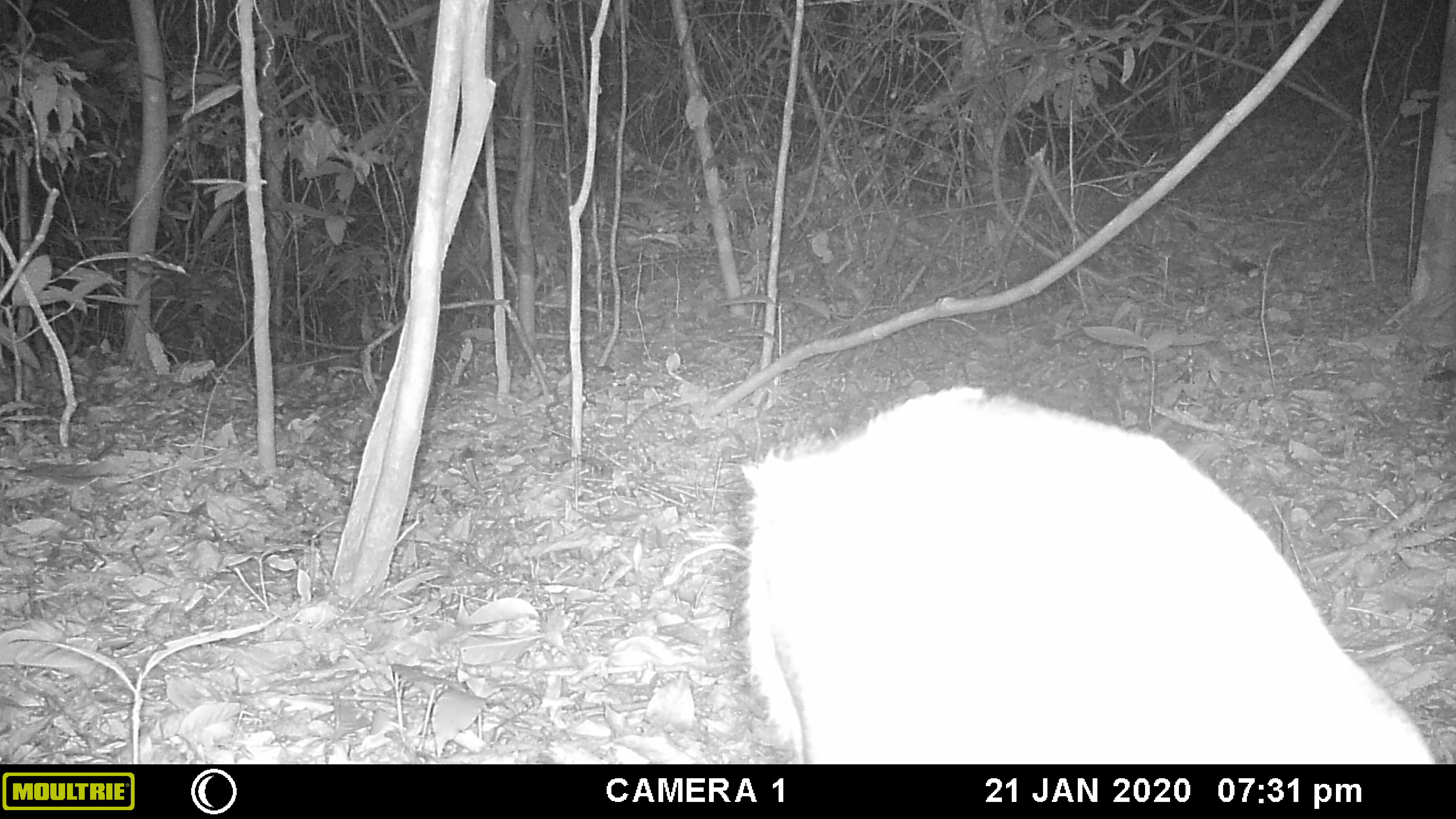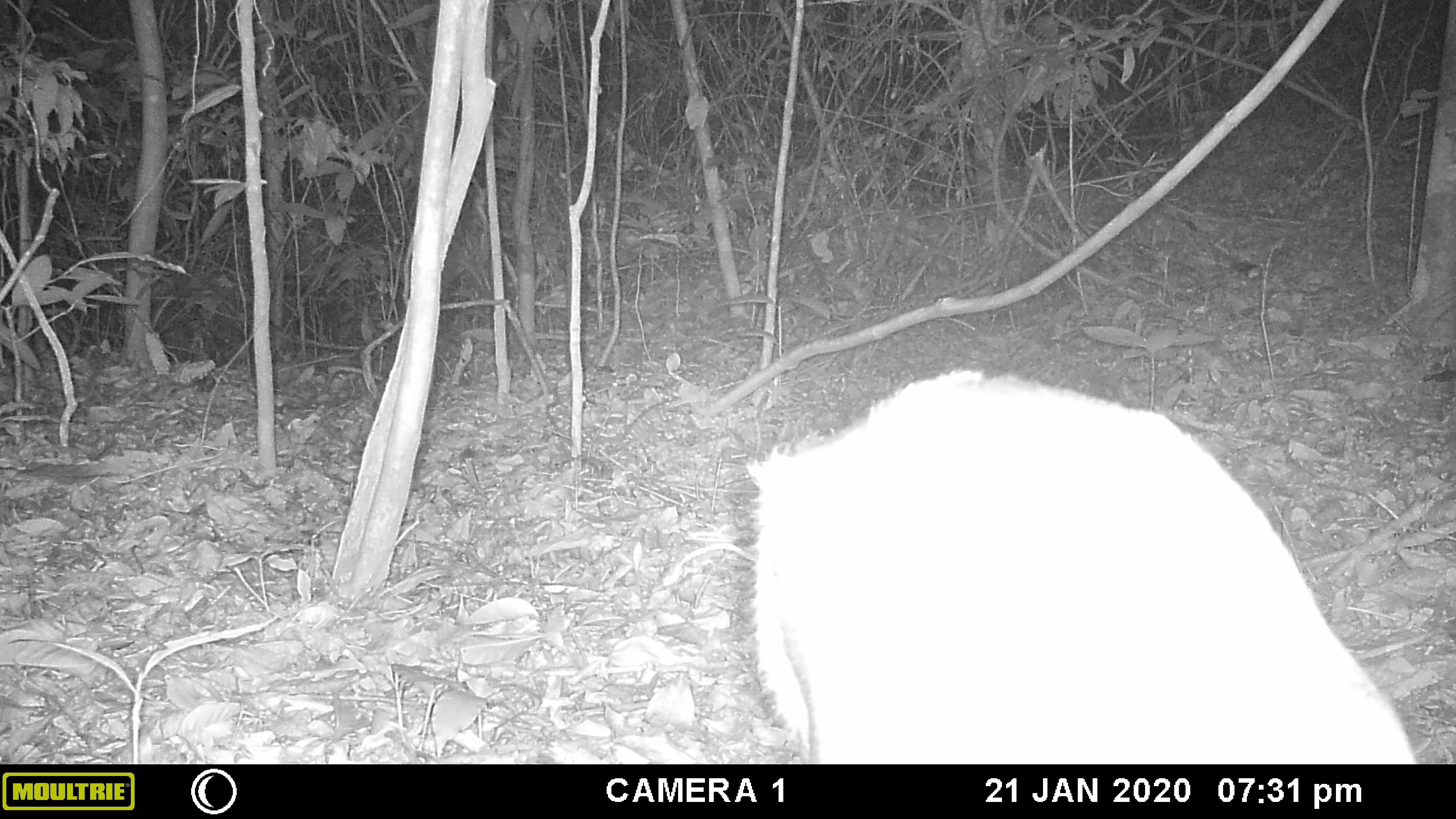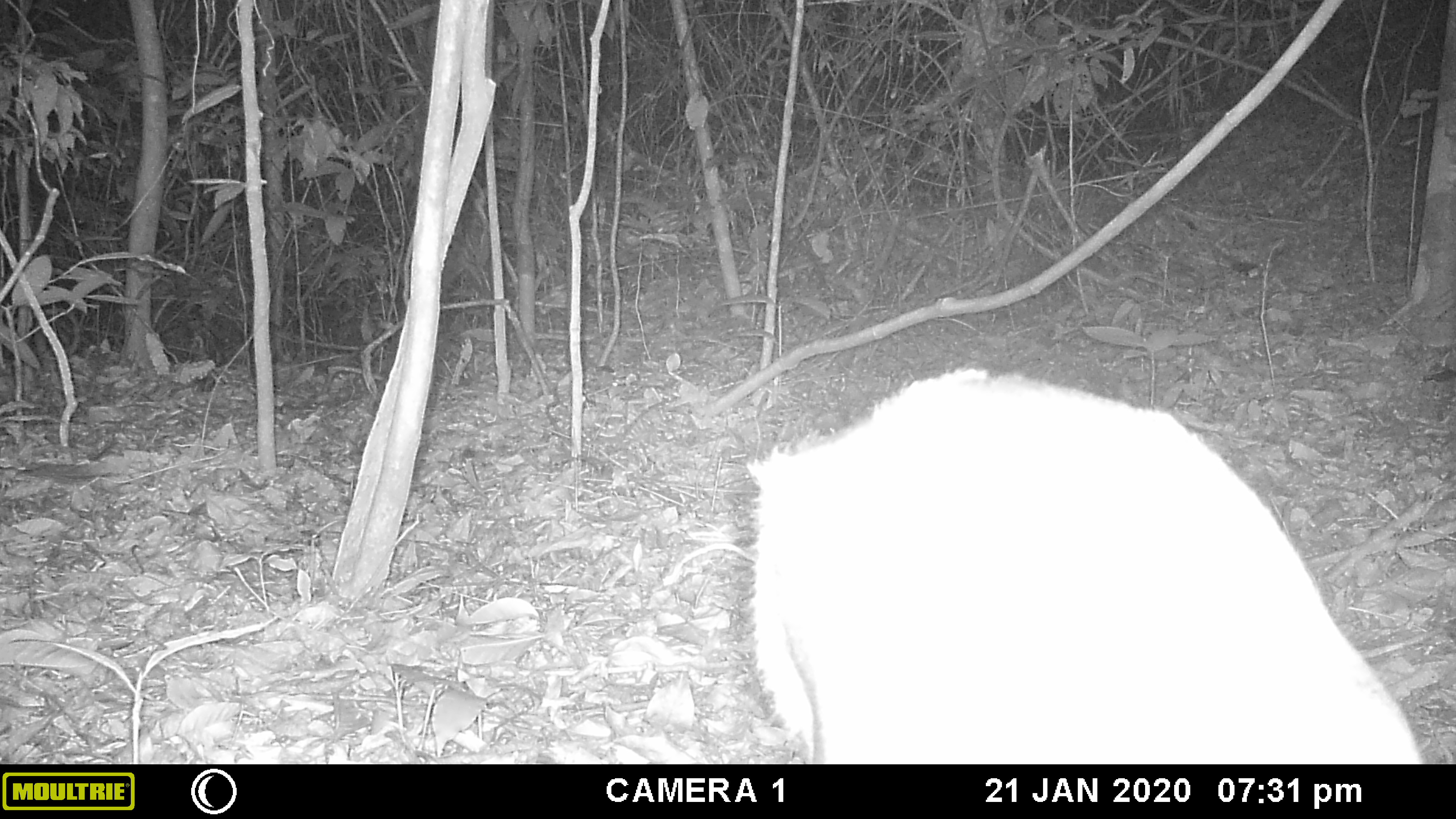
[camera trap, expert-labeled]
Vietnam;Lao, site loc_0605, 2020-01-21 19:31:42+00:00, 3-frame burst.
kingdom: Animalia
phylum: Chordata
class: Mammalia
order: Artiodactyla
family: Cervidae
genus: Muntiacus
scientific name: Muntiacus rooseveltorum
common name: roosevelt's muntjac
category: roosevelts muntjac group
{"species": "roosevelts muntjac group (roosevelt's muntjac) (Muntiacus rooseveltorum)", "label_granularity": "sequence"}